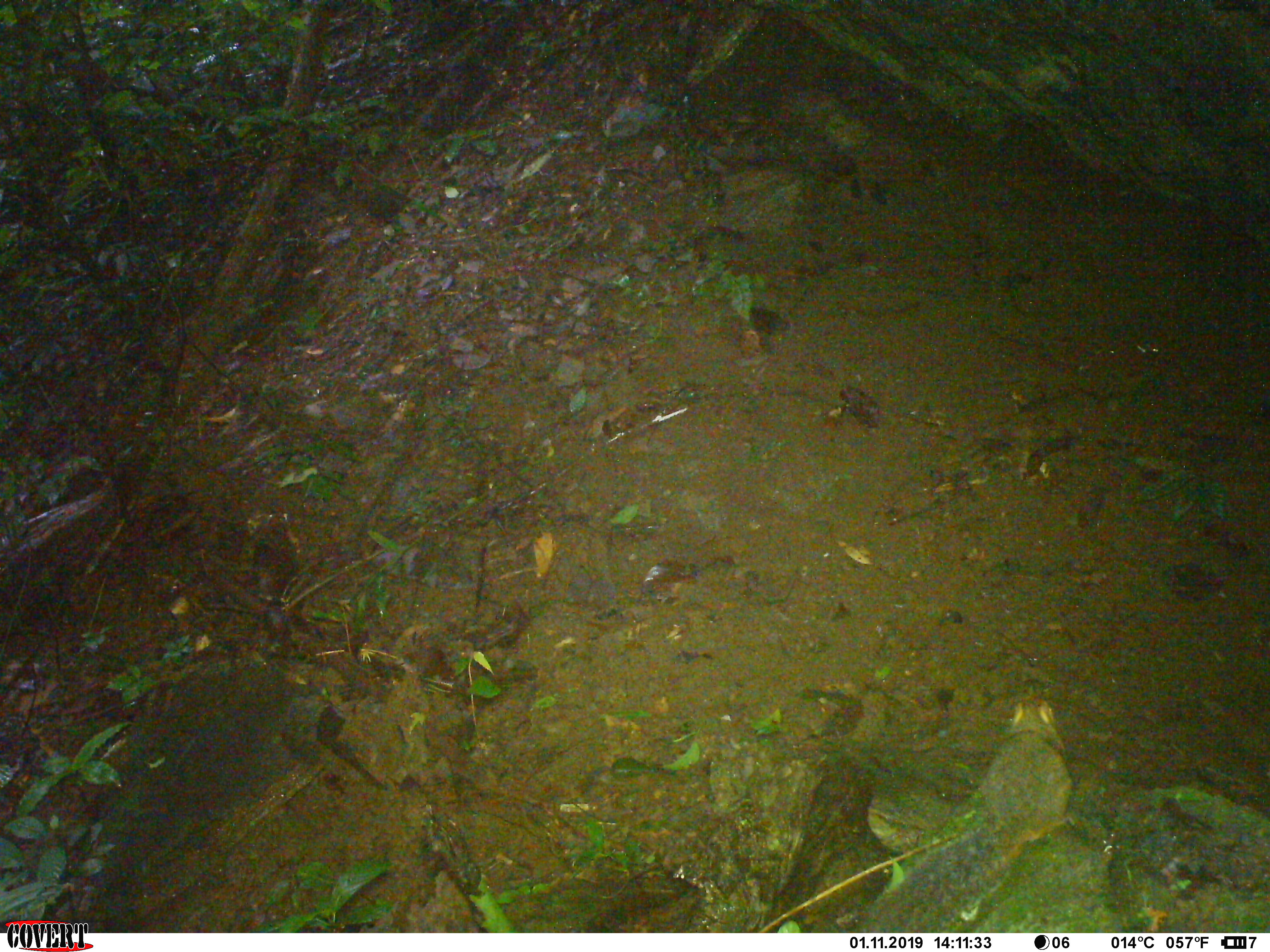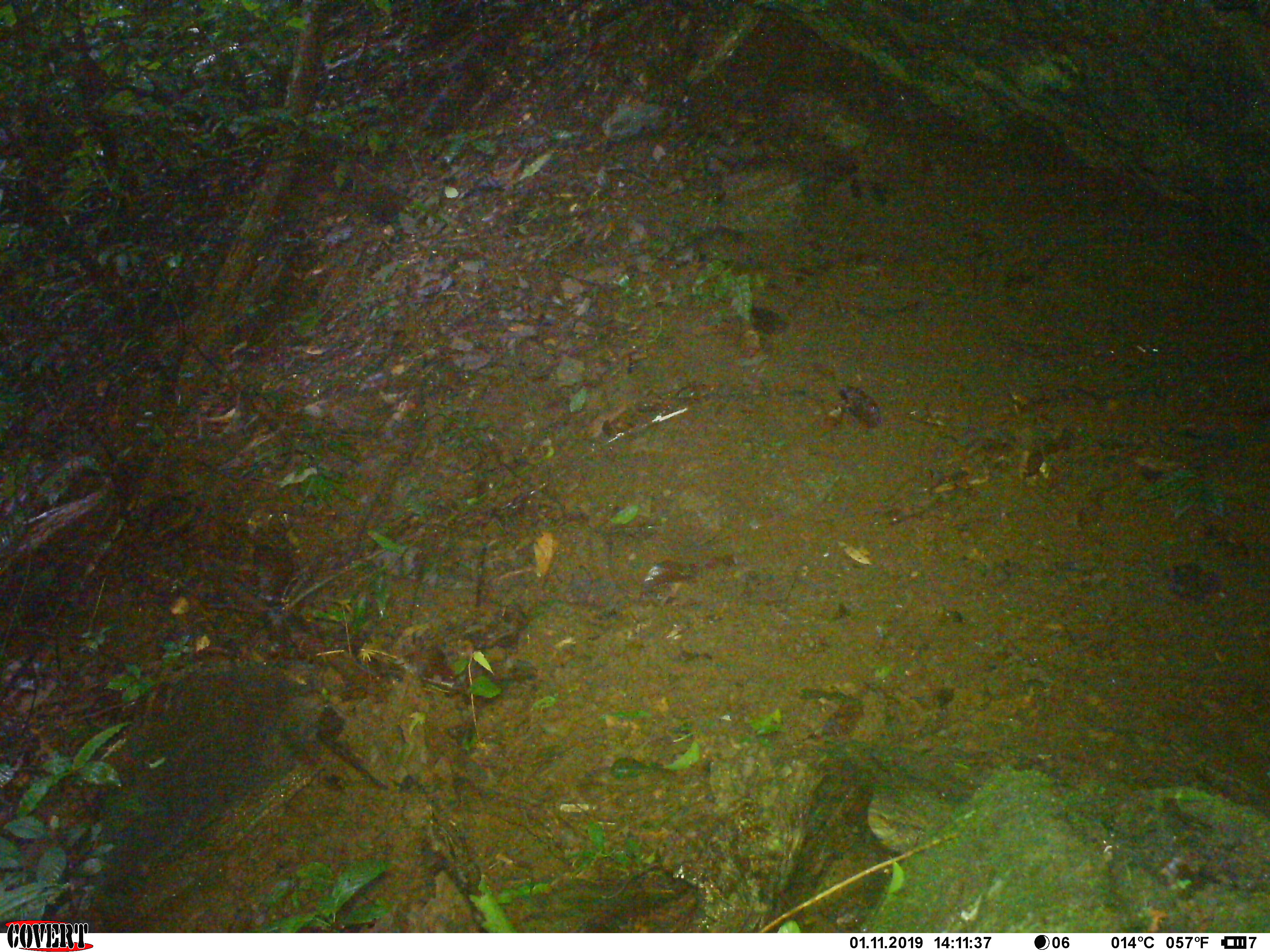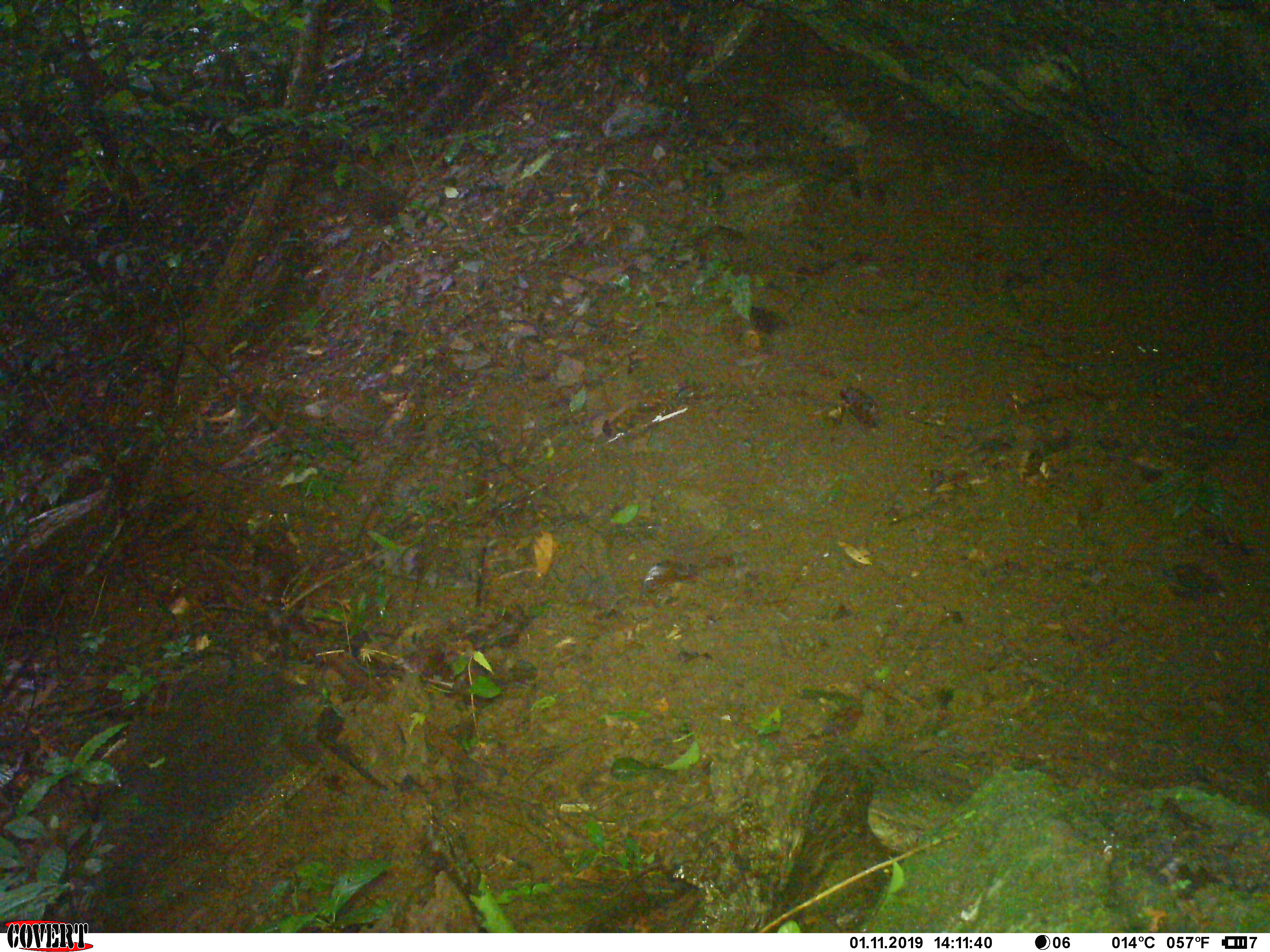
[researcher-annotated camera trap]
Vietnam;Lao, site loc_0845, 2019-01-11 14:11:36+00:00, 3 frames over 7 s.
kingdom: Animalia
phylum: Chordata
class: Mammalia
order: Rodentia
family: Sciuridae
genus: Dremomys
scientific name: Dremomys rufigenis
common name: red-cheeked squirrel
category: red cheeked squirrel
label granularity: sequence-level